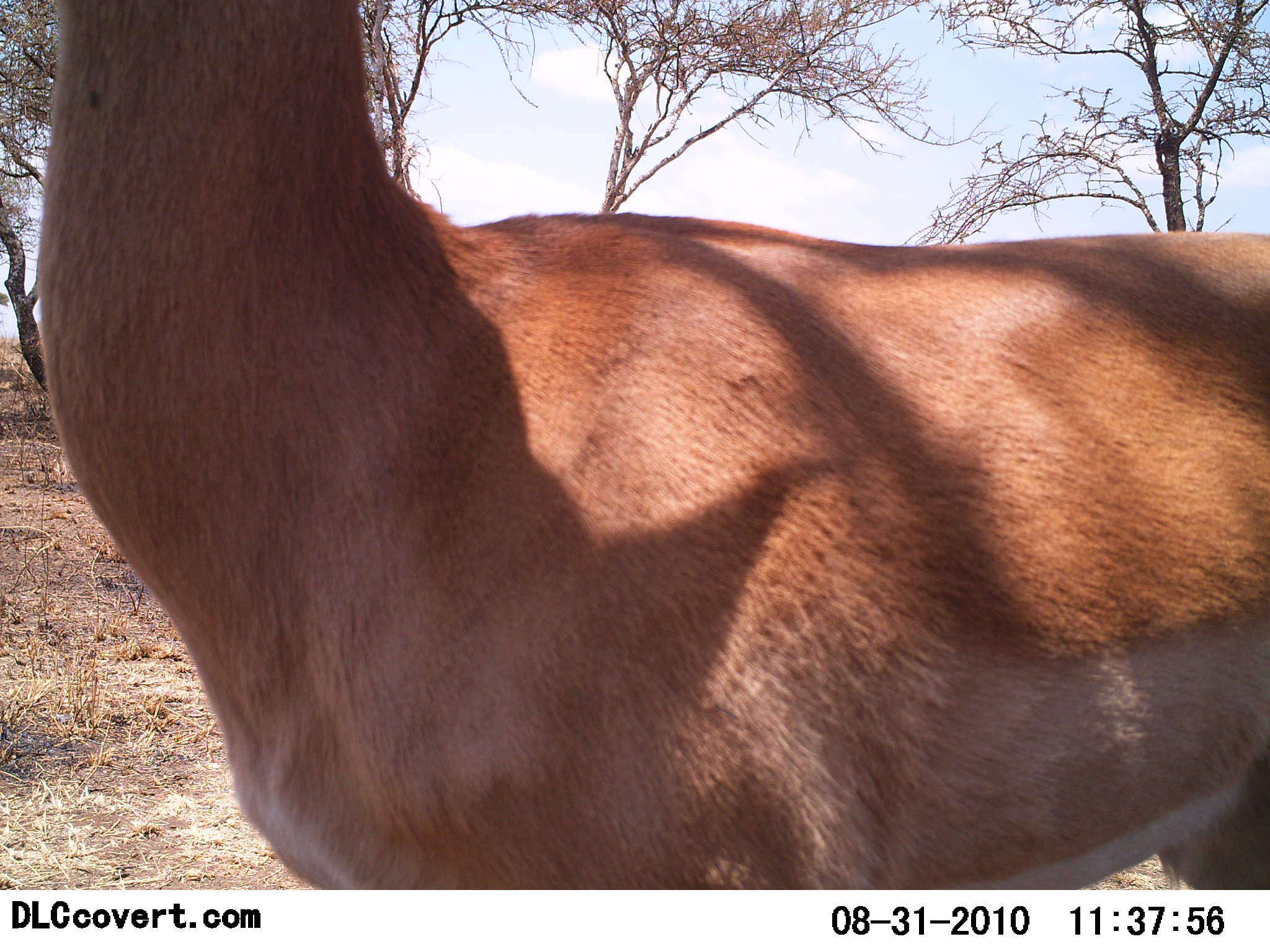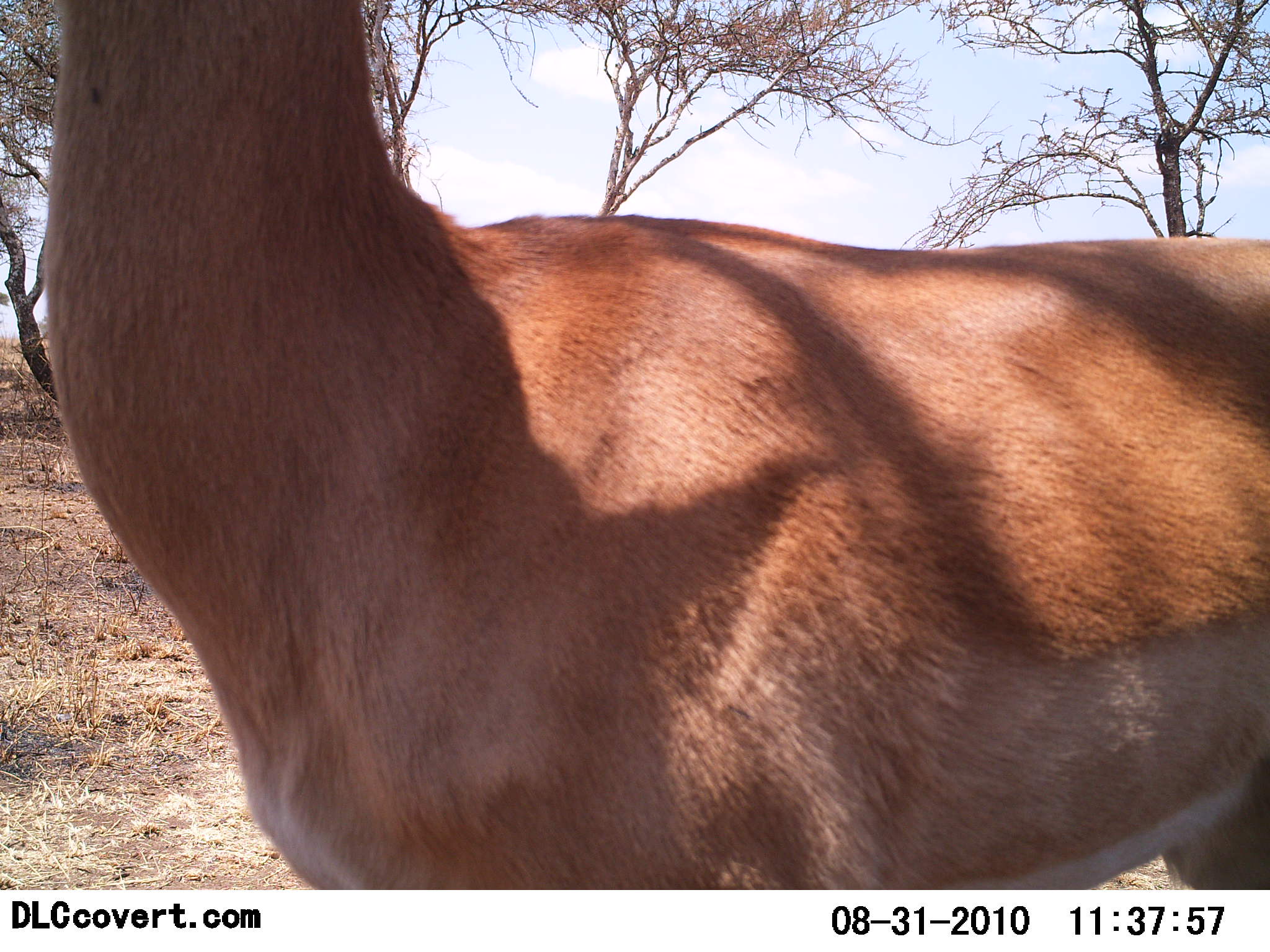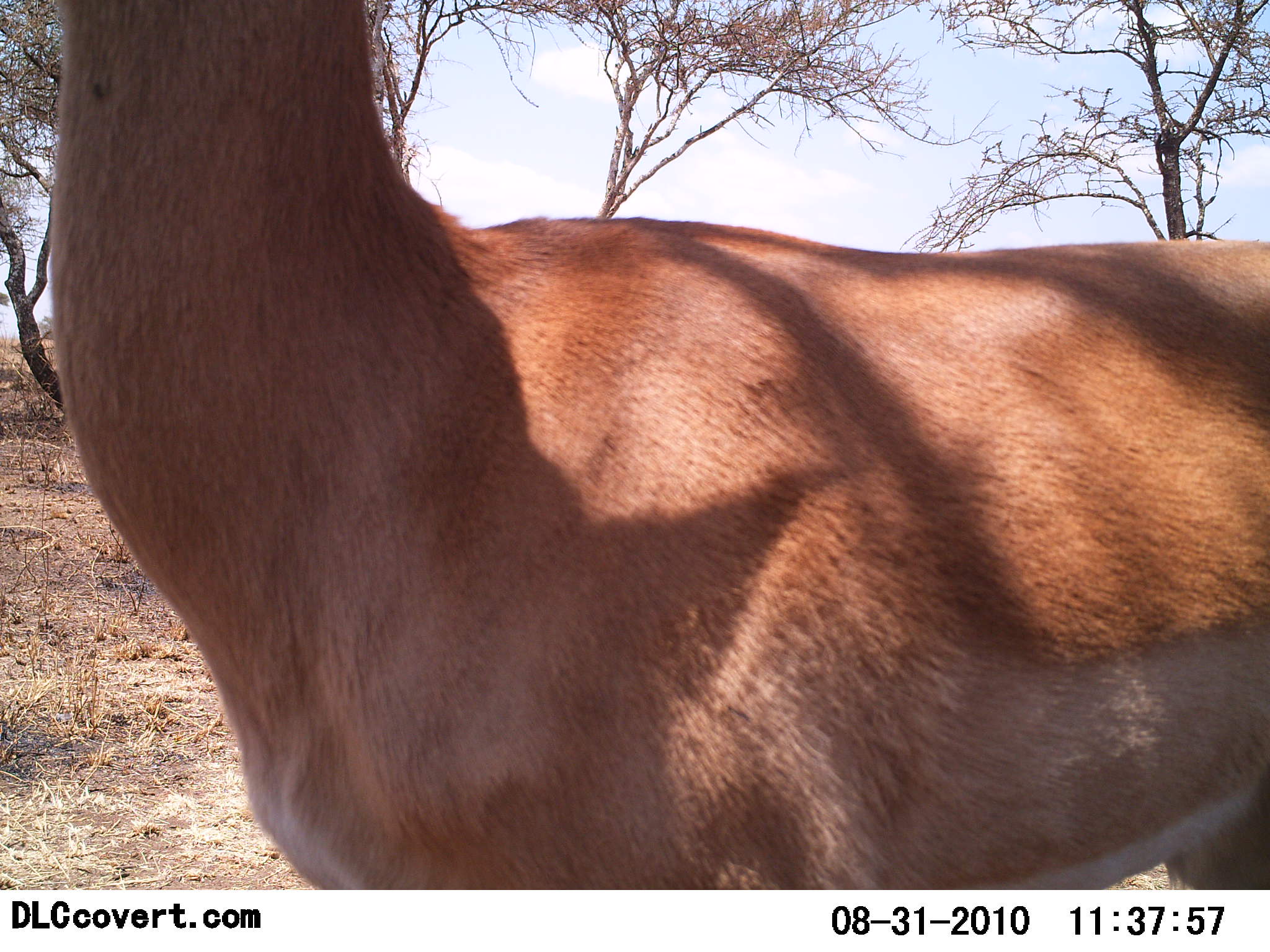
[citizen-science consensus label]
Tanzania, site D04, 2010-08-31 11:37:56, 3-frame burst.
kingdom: Animalia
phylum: Chordata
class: Mammalia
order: Artiodactyla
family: Bovidae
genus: Nanger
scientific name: Nanger granti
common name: grant's gazelle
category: gazellegrants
Gazellegrants (grant's gazelle) (Nanger granti), count 1. Behavior (volunteer vote fractions): standing 100%, resting 0%, moving 0%, interacting 0%. Young present (vote fraction): 0%. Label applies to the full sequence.